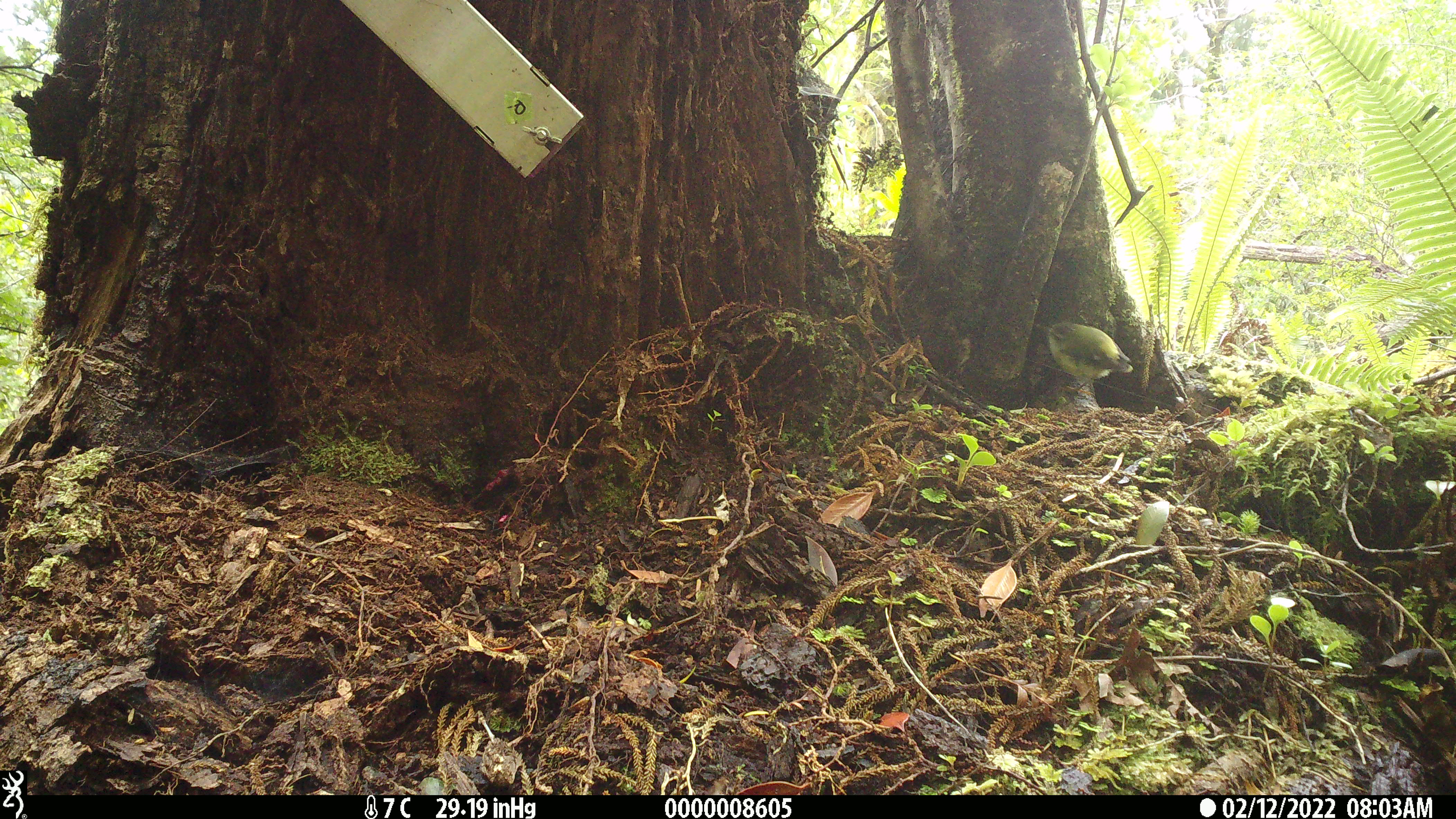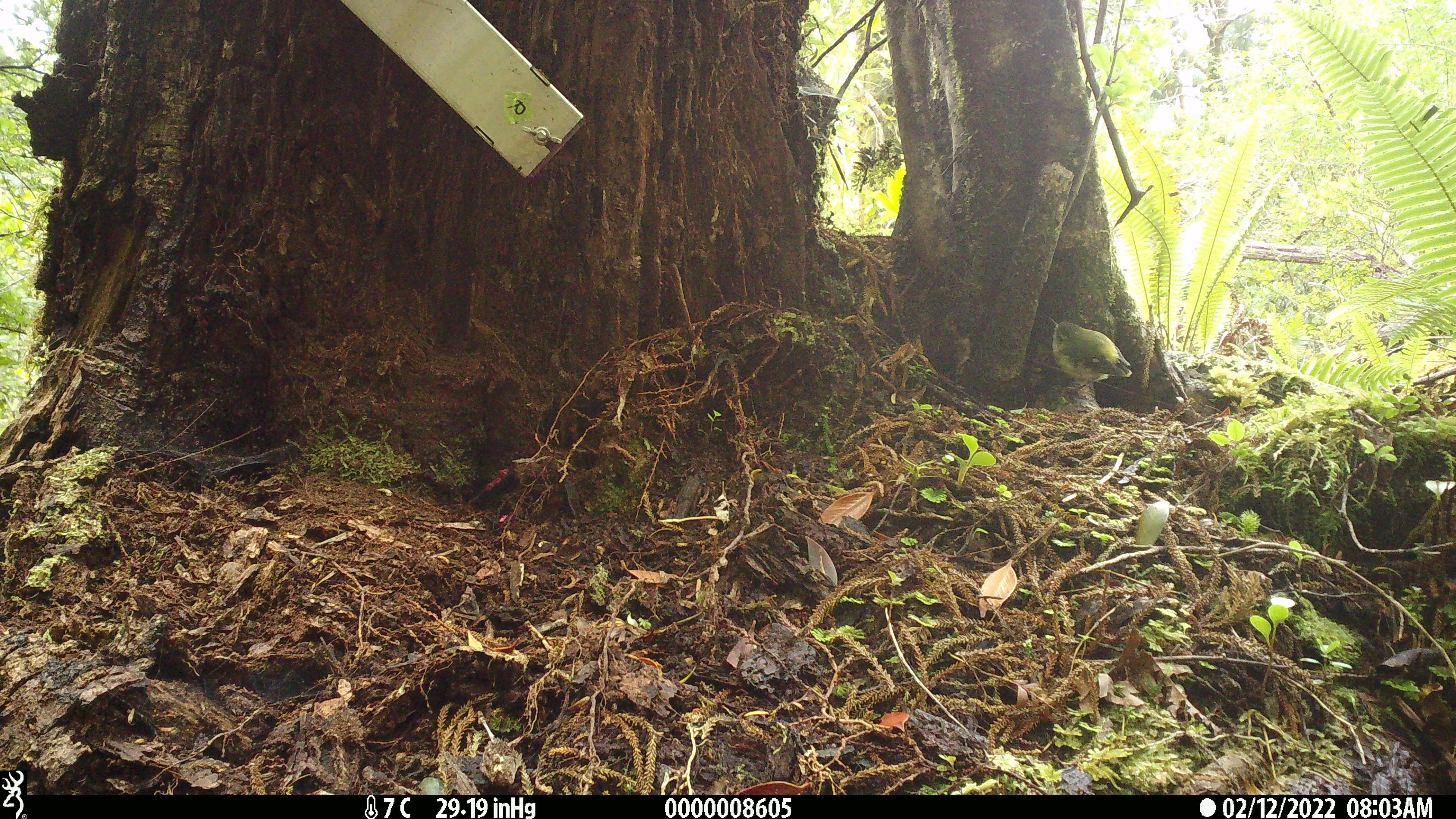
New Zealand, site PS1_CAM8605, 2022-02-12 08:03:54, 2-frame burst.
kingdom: Animalia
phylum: Chordata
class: Aves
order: Passeriformes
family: Acanthisittidae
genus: Acanthisitta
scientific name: Acanthisitta chloris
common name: rifleman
Rifleman (Acanthisitta chloris).